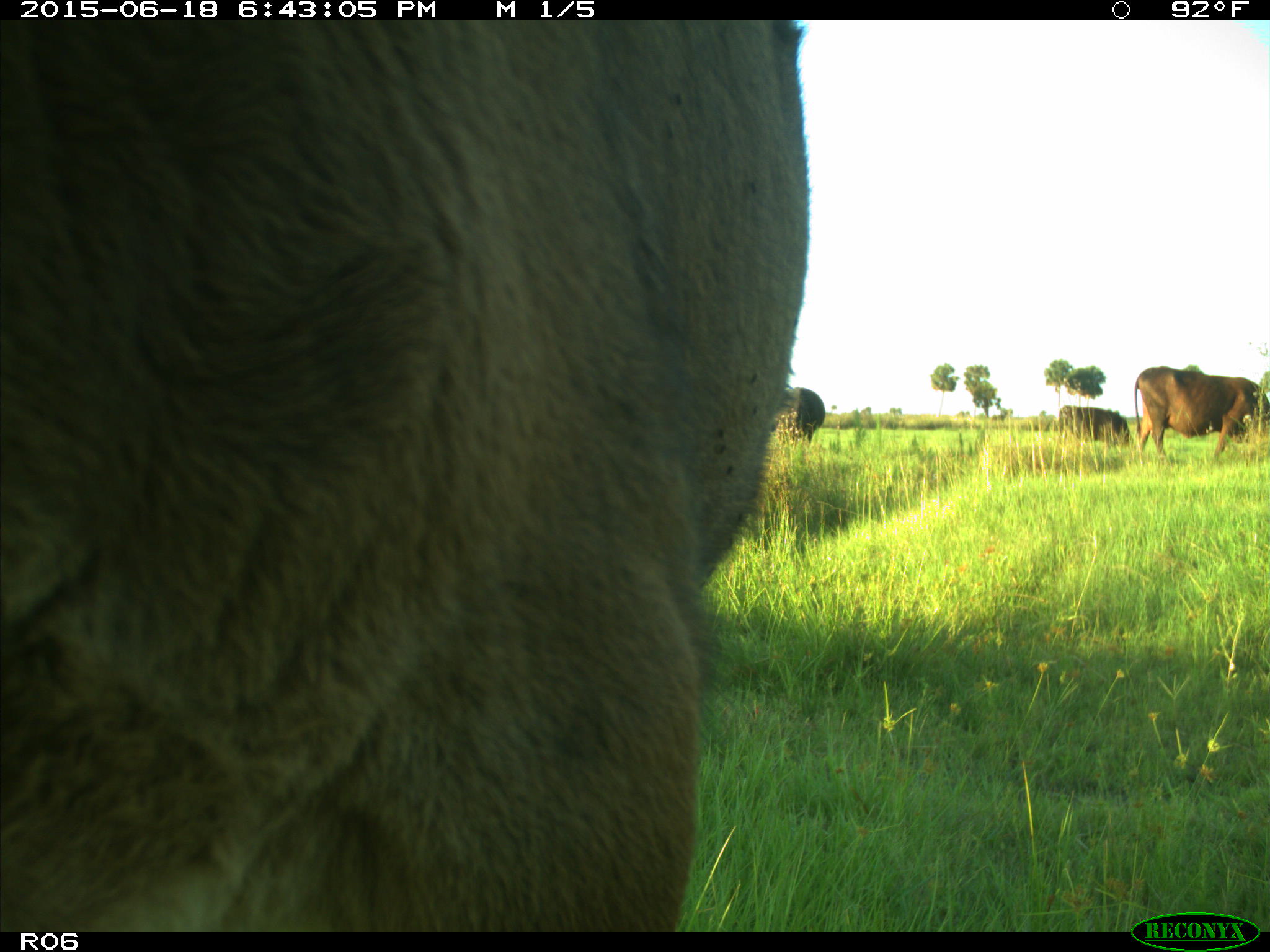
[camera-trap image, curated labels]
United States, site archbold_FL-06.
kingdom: Animalia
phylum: Chordata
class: Mammalia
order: Artiodactyla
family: Bovidae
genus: Bos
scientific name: Bos taurus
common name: domestic cow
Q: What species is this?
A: Bos taurus (domestic cow).